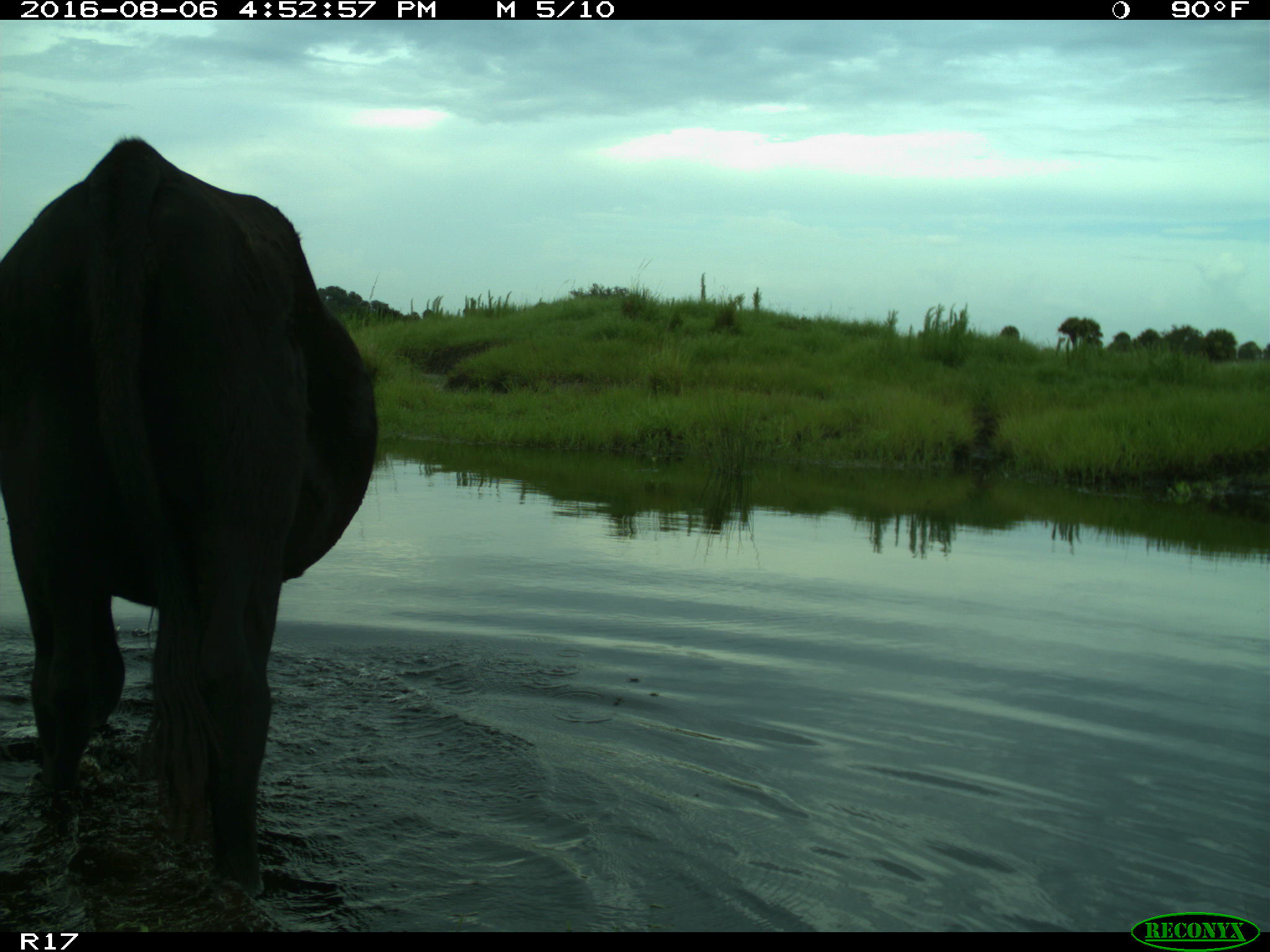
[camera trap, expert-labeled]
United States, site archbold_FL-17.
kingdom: Animalia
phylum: Chordata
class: Mammalia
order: Artiodactyla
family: Bovidae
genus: Bos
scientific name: Bos taurus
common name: domestic cow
Bos taurus (domestic cow).